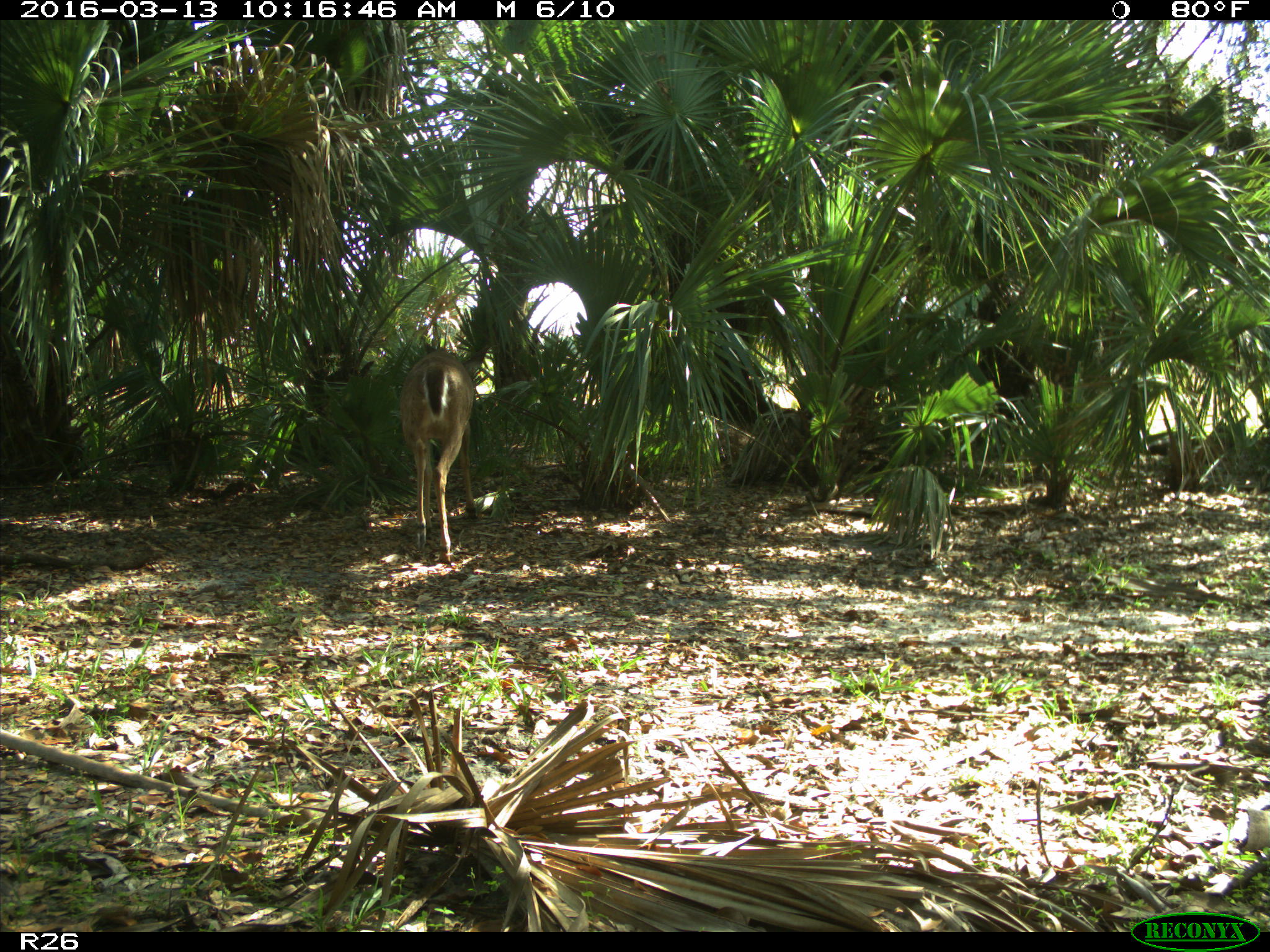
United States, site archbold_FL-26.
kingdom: Animalia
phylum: Chordata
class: Mammalia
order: Artiodactyla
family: Cervidae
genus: Odocoileus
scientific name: Odocoileus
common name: deer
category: unidentified deer